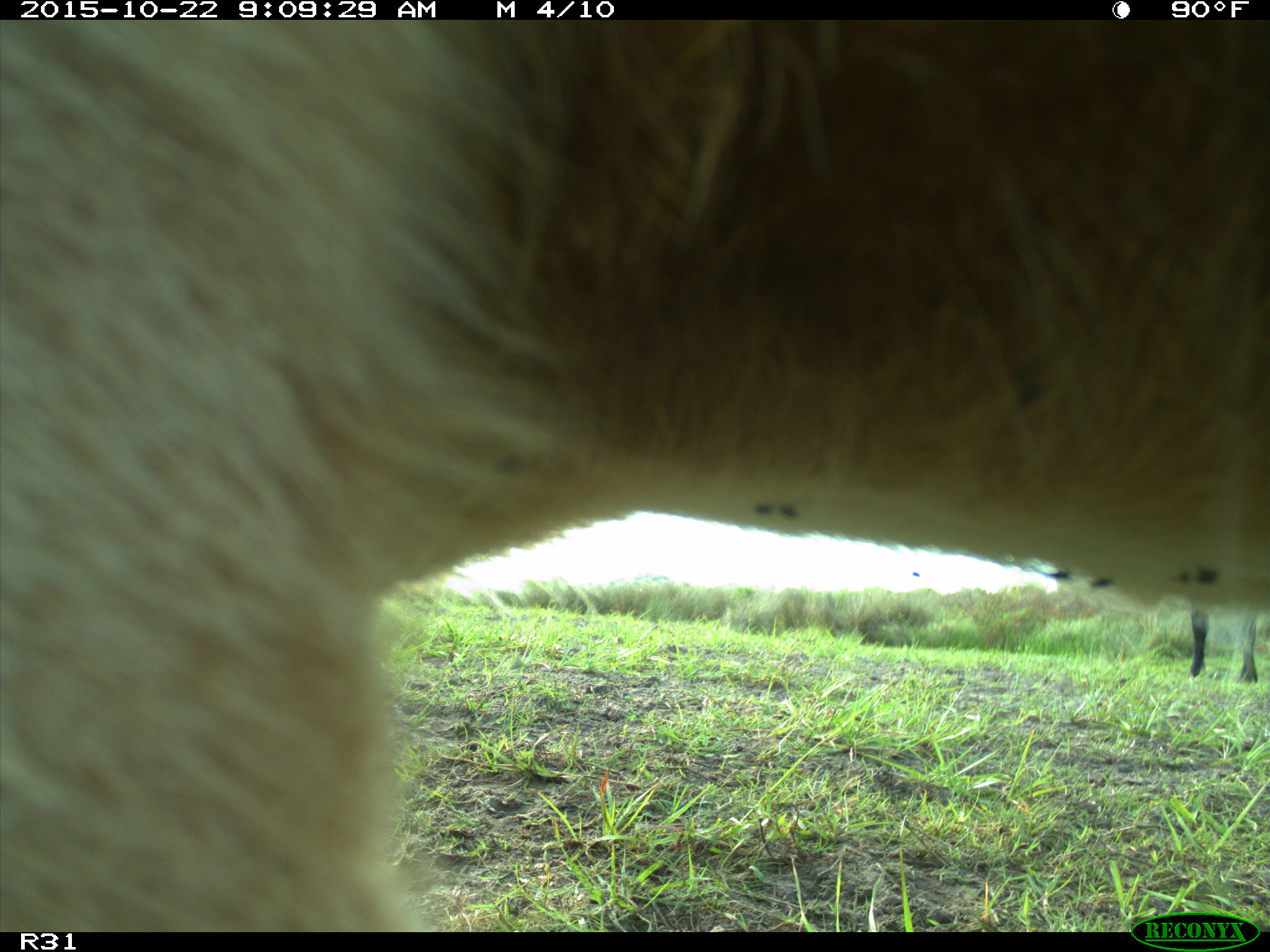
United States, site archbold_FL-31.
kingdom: Animalia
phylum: Chordata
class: Mammalia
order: Artiodactyla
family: Bovidae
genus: Bos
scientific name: Bos taurus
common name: domestic cow